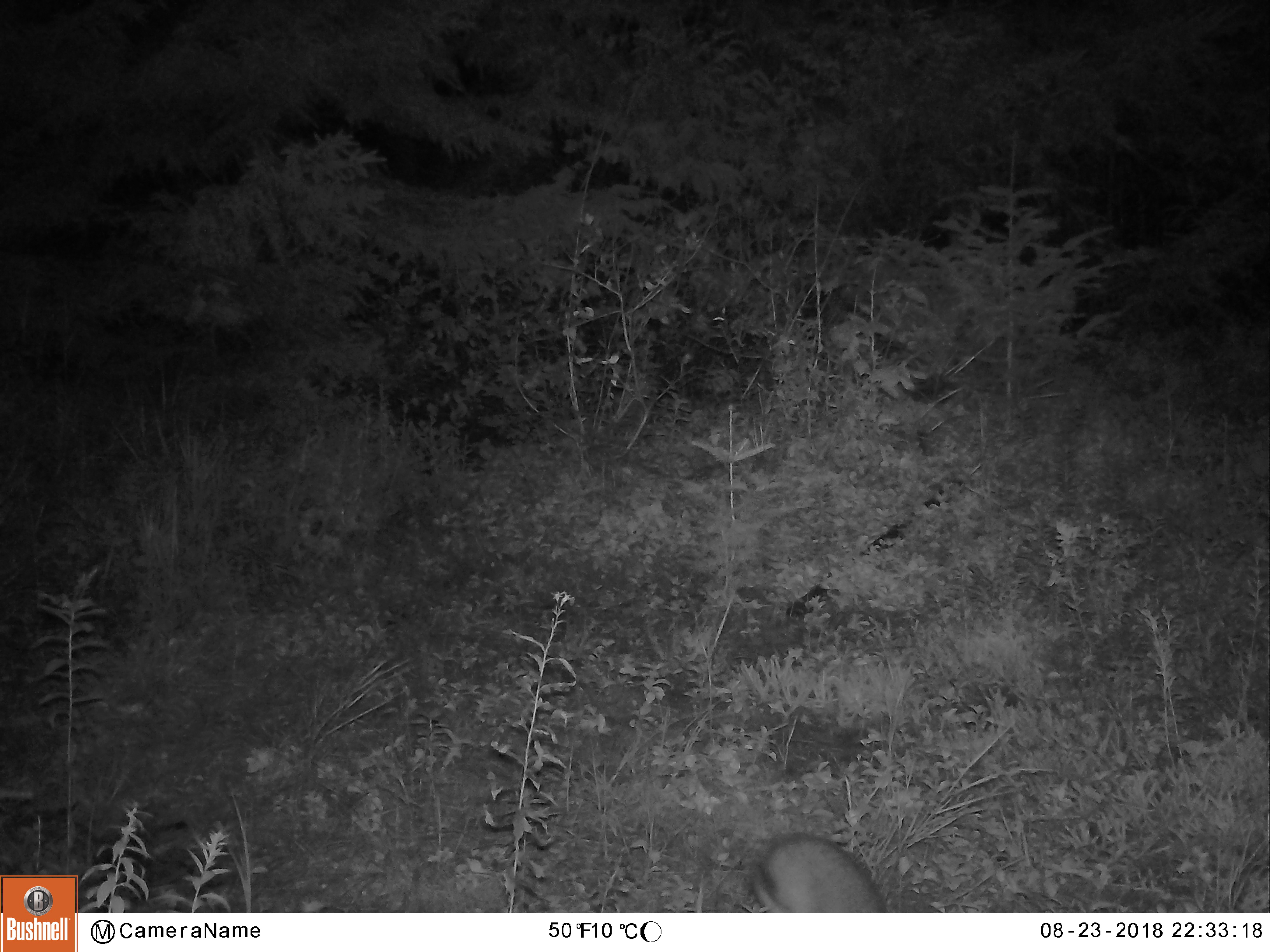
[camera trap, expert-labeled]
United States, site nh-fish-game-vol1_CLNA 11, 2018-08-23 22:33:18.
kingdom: Animalia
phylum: Chordata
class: Mammalia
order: Lagomorpha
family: Leporidae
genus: Lepus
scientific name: Lepus americanus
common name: snowshoe hare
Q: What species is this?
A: Snowshoe hare (Lepus americanus).